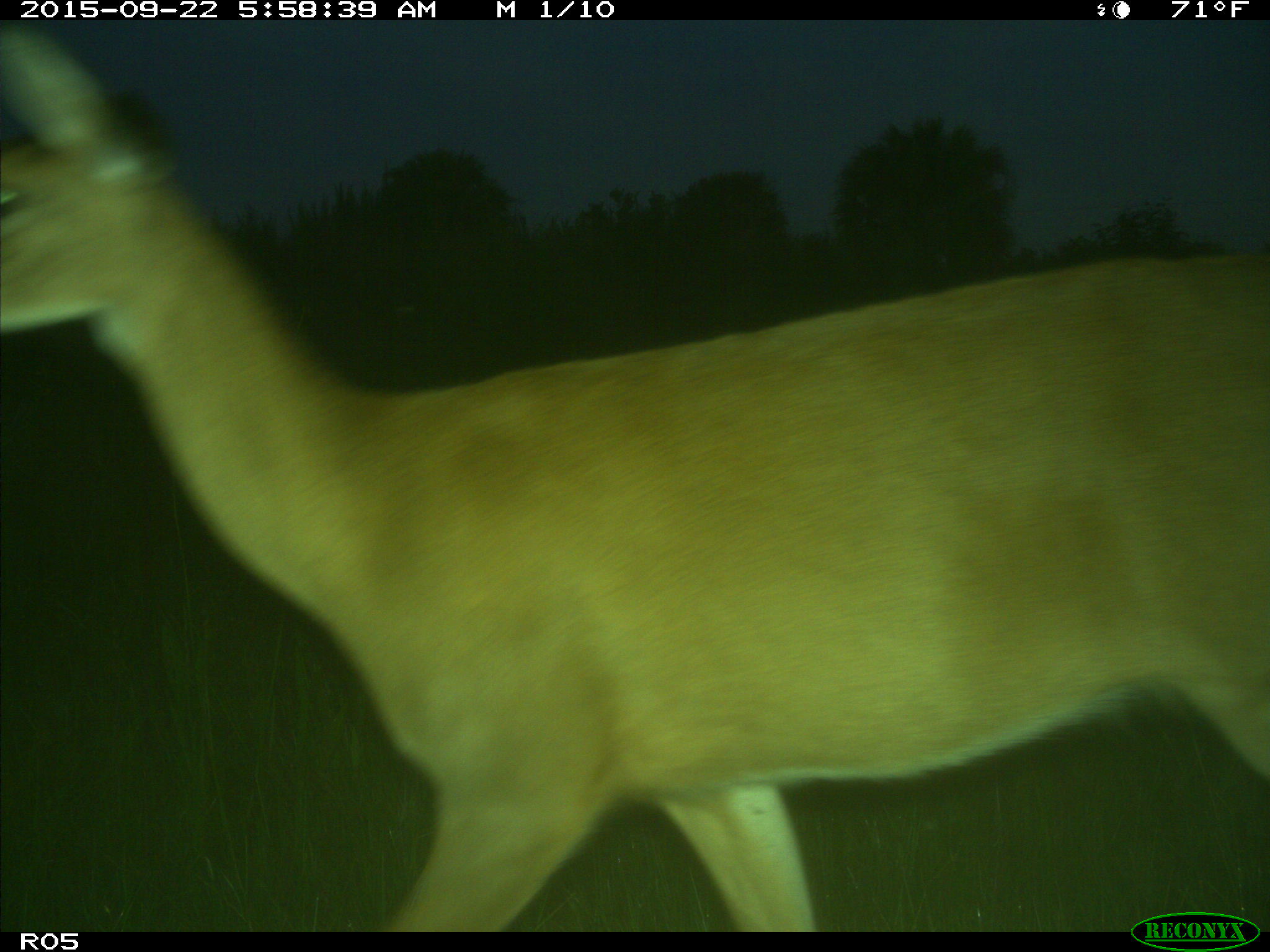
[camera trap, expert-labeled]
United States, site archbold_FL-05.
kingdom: Animalia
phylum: Chordata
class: Mammalia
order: Artiodactyla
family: Cervidae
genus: Odocoileus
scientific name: Odocoileus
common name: deer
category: unidentified deer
Unidentified deer (deer) (Odocoileus).